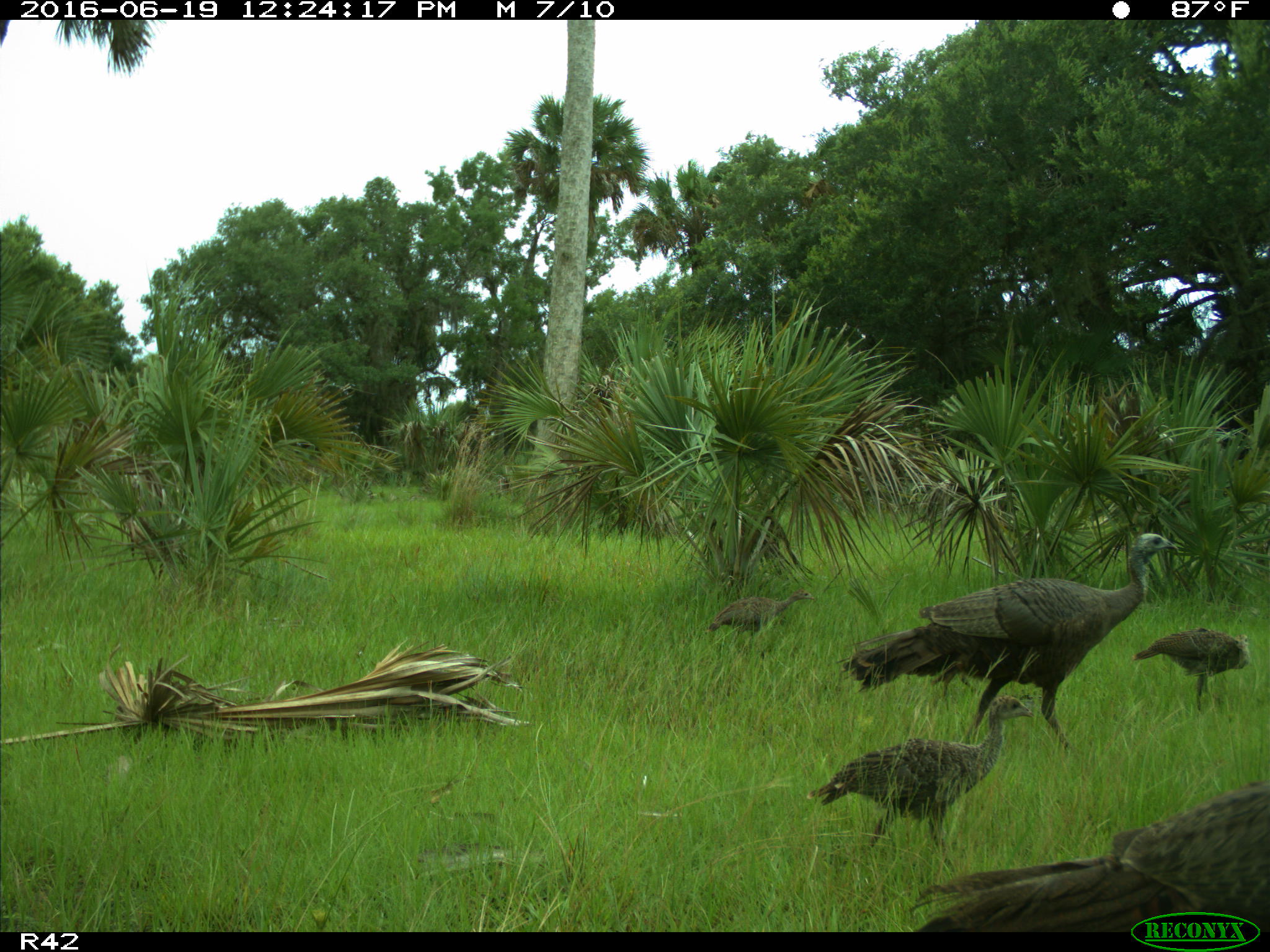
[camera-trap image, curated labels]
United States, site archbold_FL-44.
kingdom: Animalia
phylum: Chordata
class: Aves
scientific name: Aves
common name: birds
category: unidentified bird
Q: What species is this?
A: Unidentified bird (birds) (Aves).